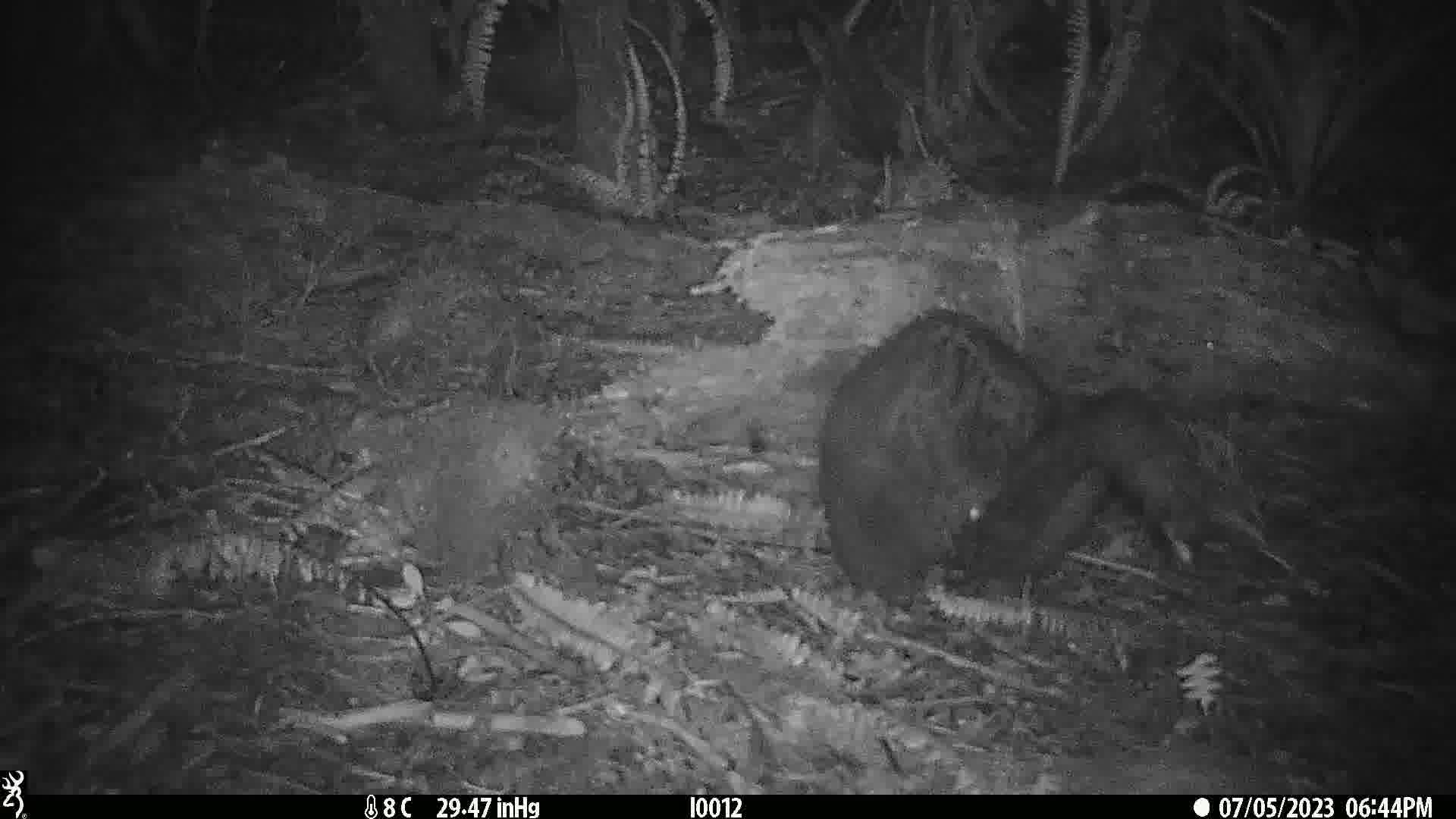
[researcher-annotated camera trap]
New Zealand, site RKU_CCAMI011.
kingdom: Animalia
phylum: Chordata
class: Mammalia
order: Diprotodontia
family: Phalangeridae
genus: Trichosurus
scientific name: Trichosurus vulpecula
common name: common brushtail possum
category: possum